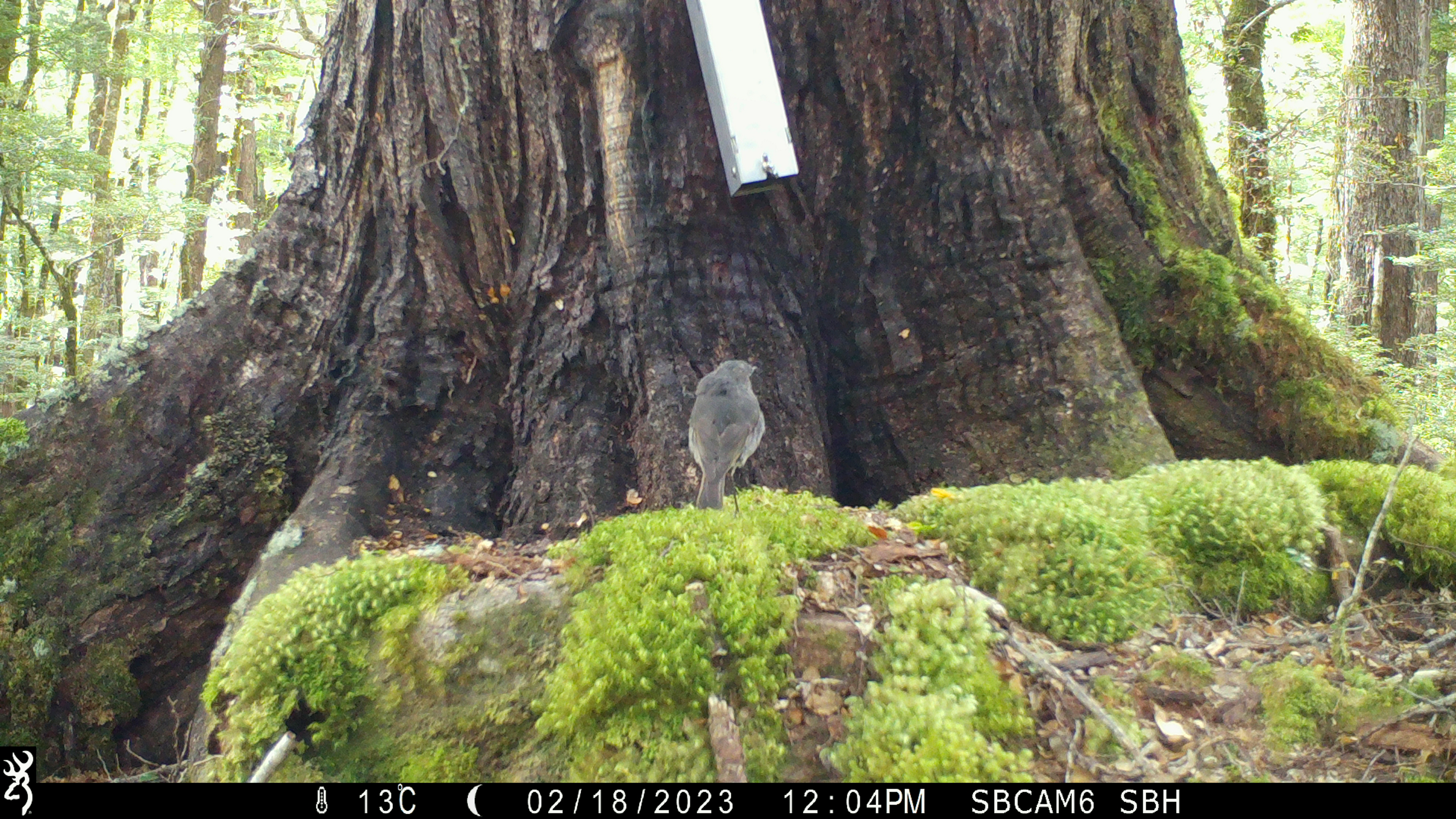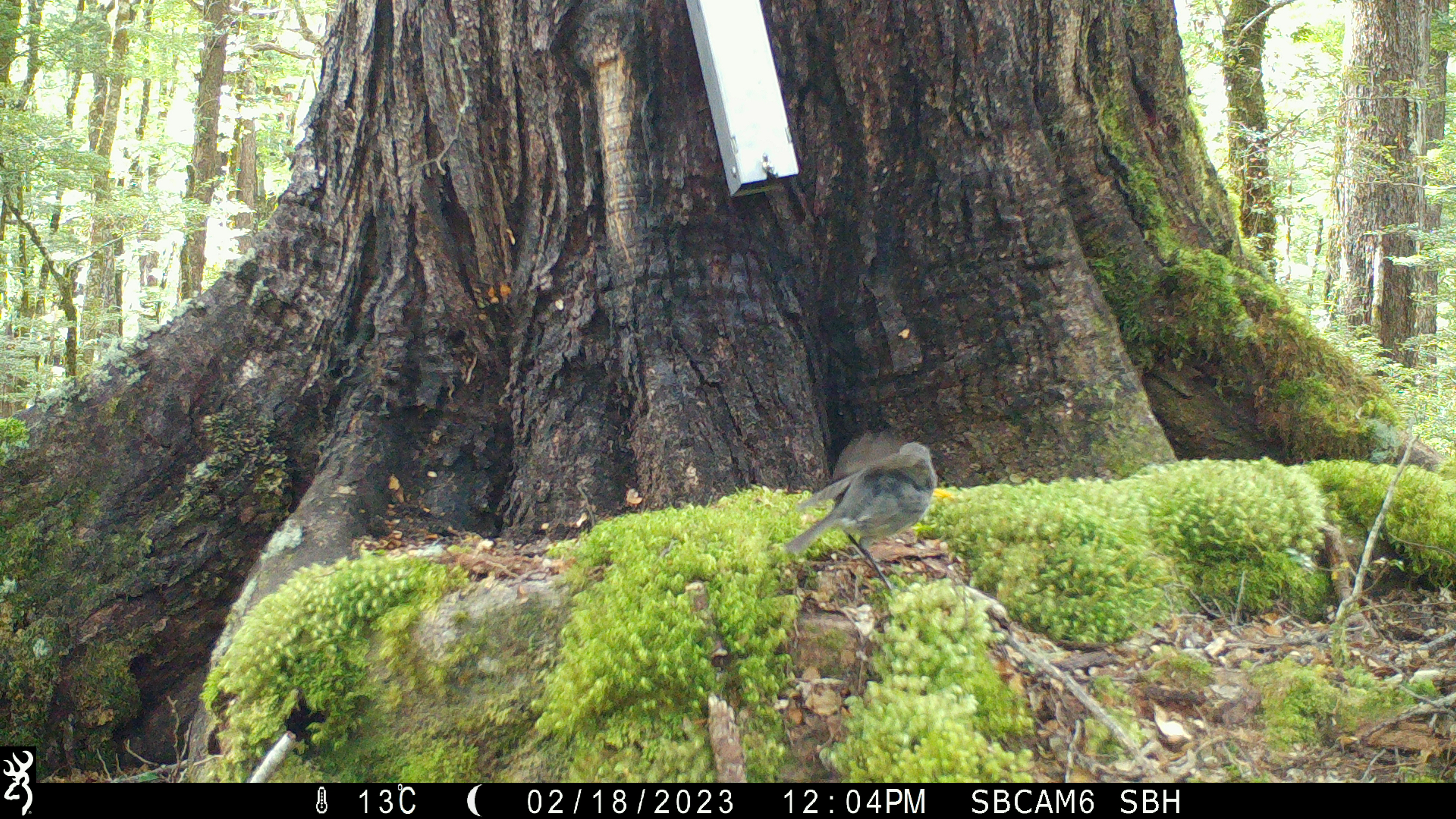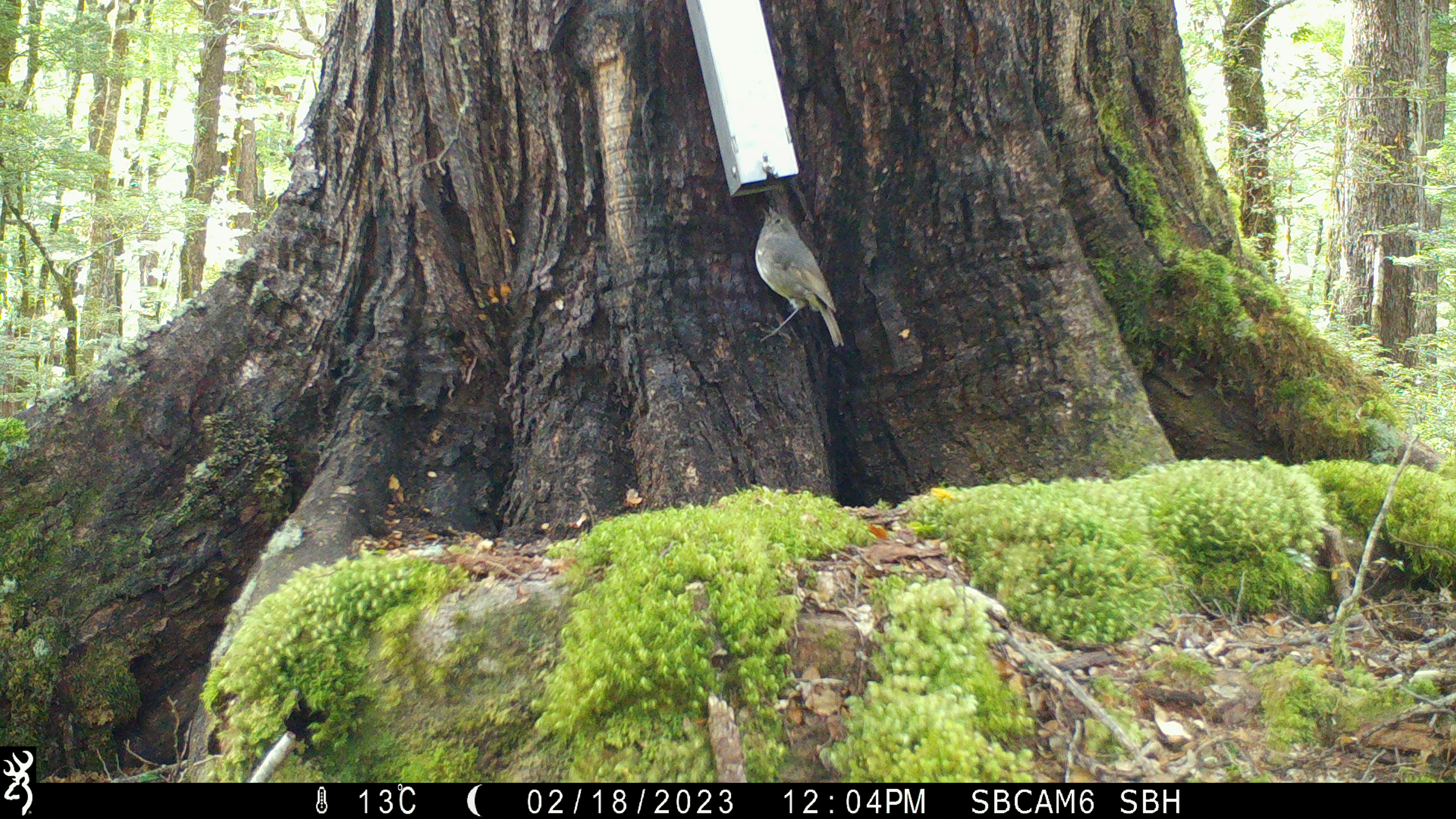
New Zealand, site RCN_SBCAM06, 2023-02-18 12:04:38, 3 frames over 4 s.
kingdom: Animalia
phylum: Chordata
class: Aves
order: Passeriformes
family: Petroicidae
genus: Petroica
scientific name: Petroica australis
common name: new zealand robin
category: robin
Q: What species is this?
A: Robin (new zealand robin) (Petroica australis).